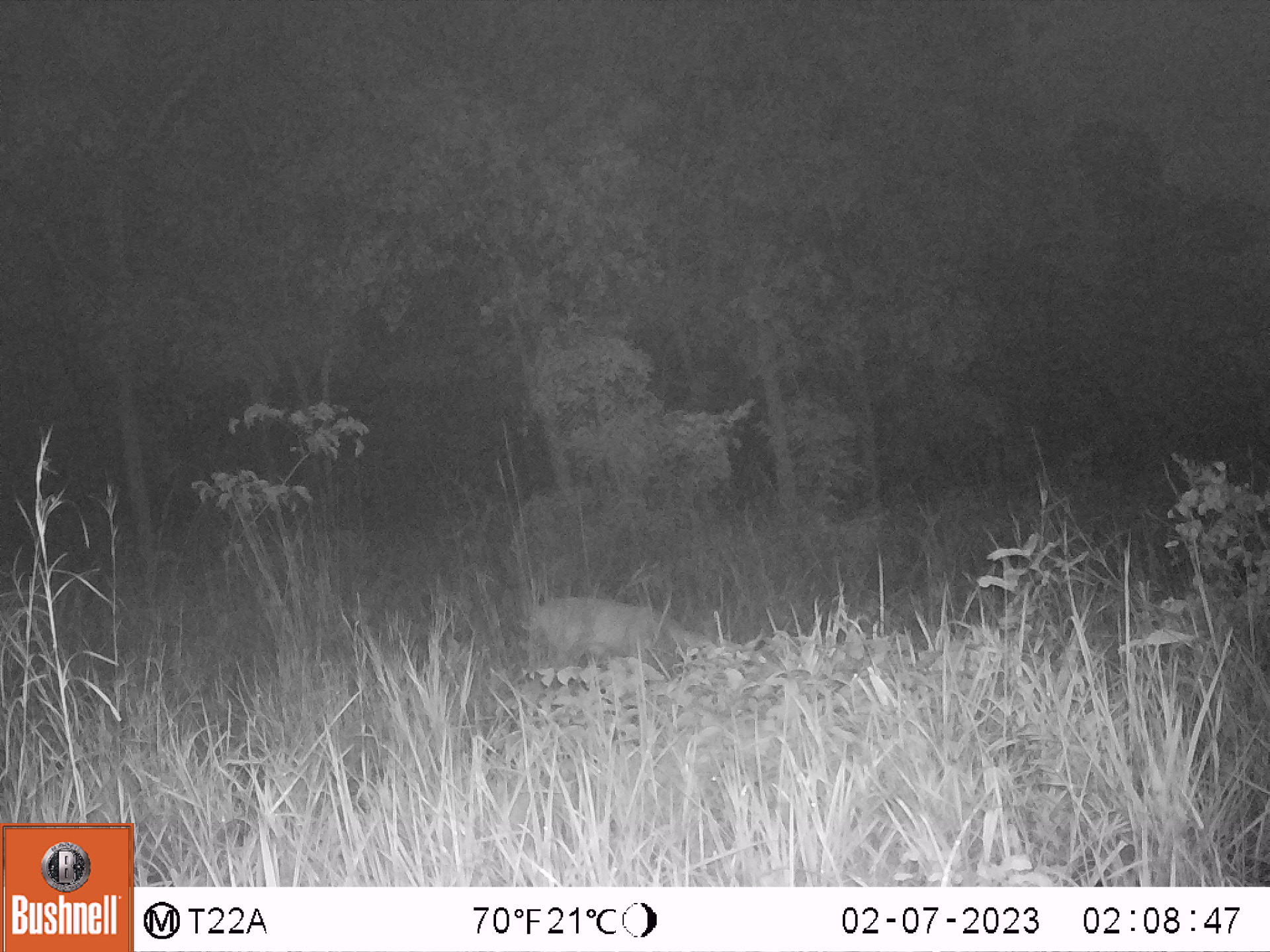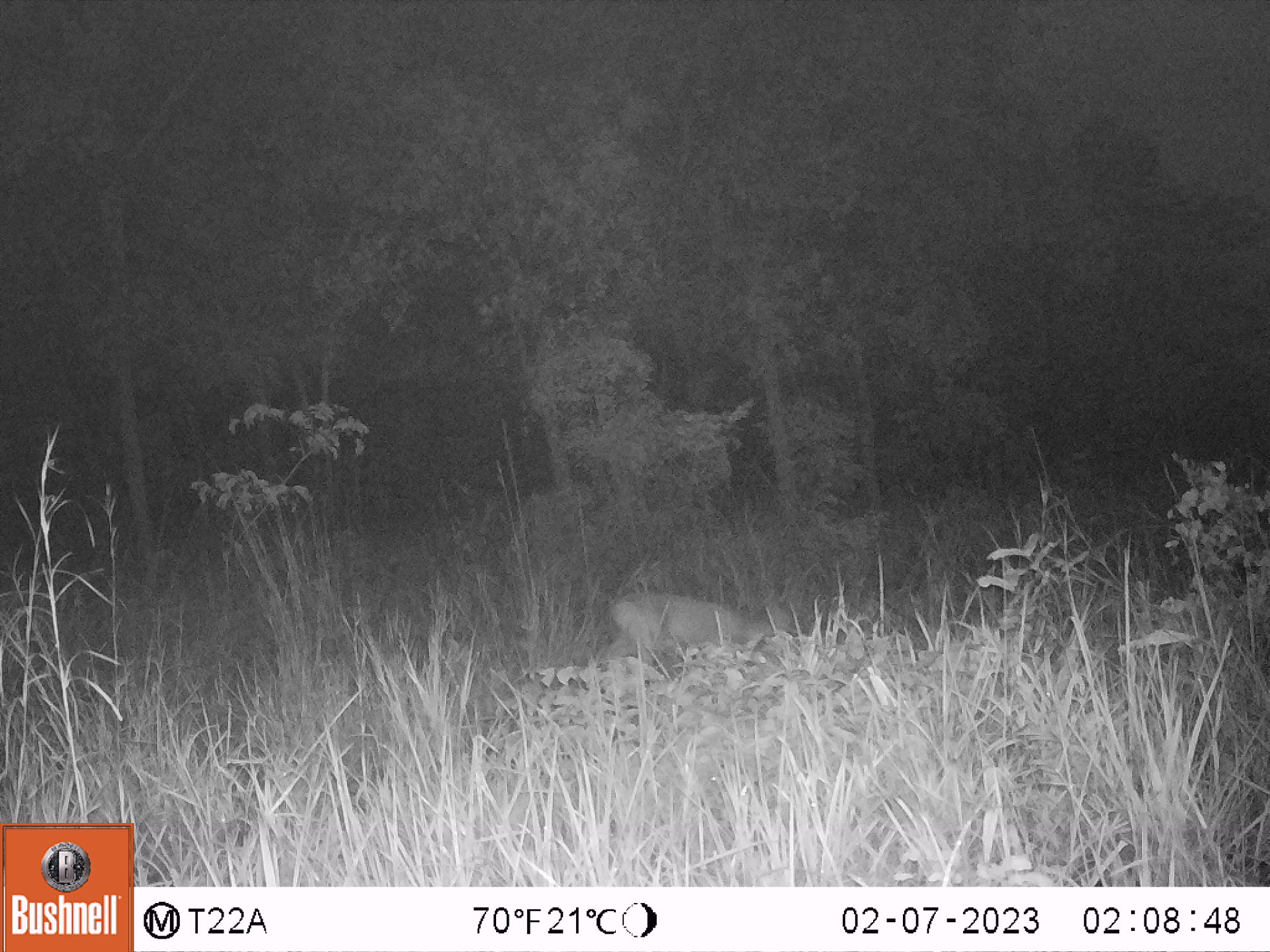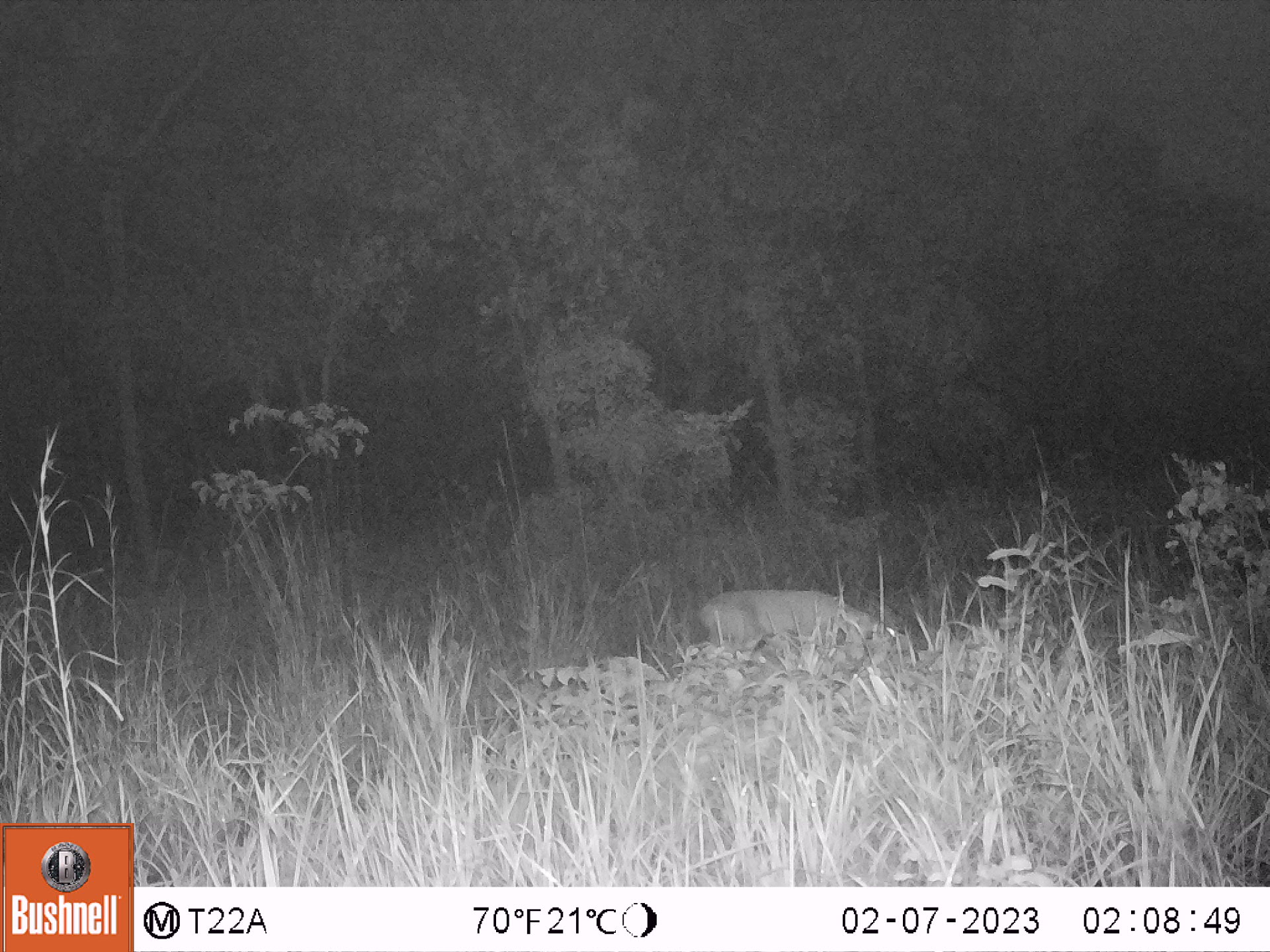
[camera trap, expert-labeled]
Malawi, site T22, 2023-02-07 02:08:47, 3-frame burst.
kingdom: Animalia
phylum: Chordata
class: Mammalia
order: Artiodactyla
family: Bovidae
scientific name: Antilopinae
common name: small antelope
Small antelope (Antilopinae), count 1.